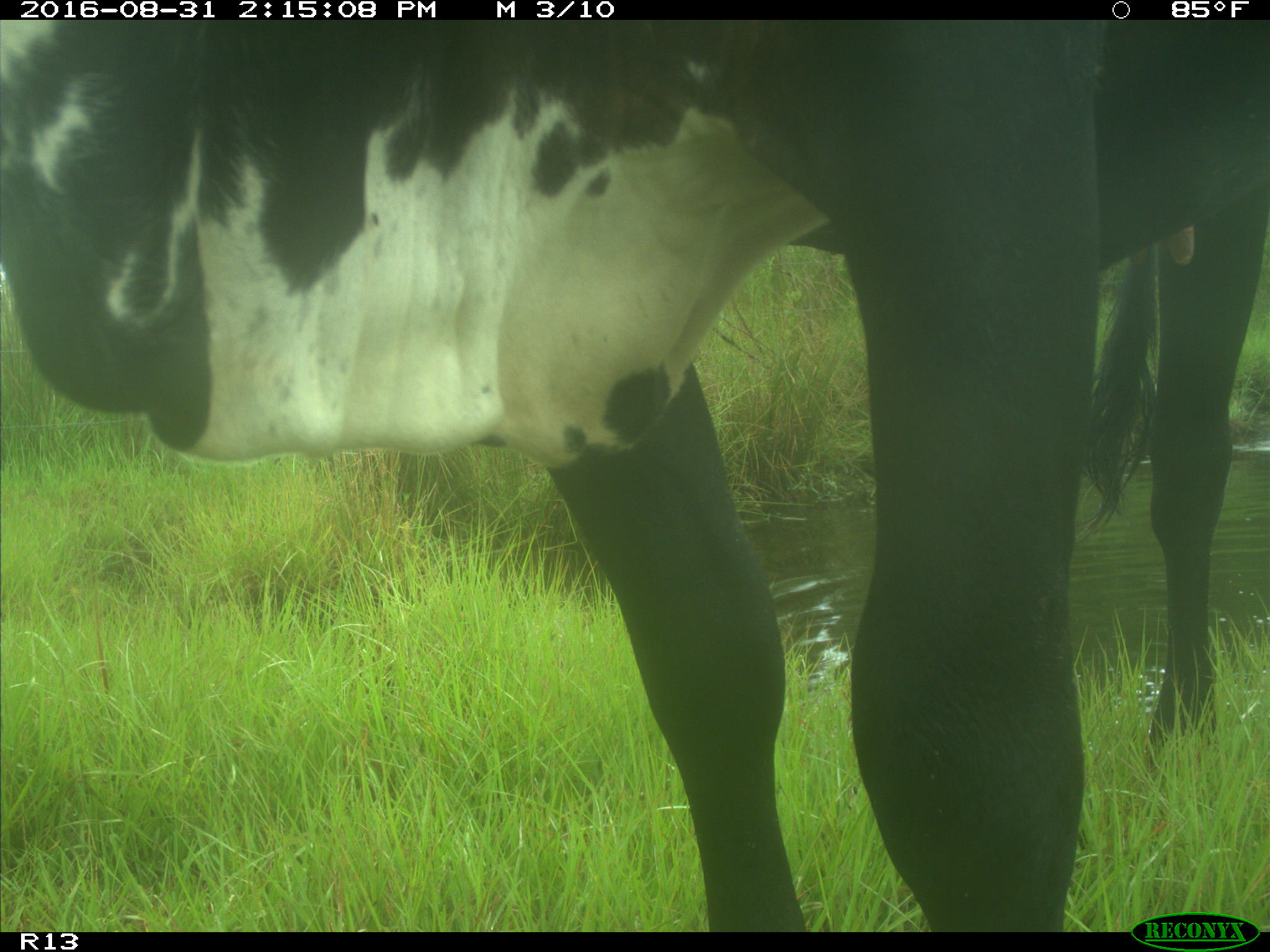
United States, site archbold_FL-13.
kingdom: Animalia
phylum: Chordata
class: Mammalia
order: Artiodactyla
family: Bovidae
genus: Bos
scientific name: Bos taurus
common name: domestic cow